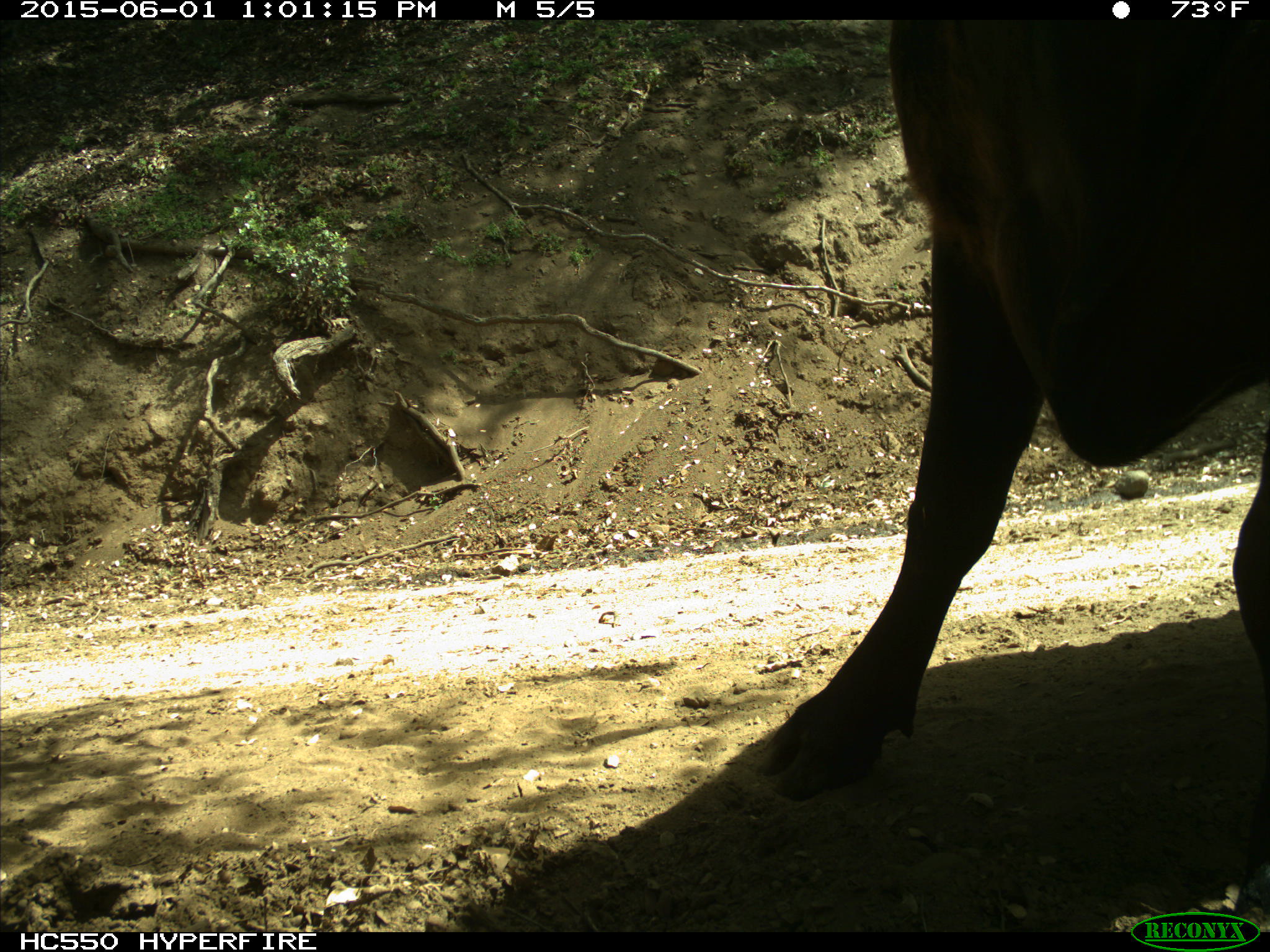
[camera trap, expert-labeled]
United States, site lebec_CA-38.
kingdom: Animalia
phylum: Chordata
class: Mammalia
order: Artiodactyla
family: Bovidae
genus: Bos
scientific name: Bos taurus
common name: domestic cow